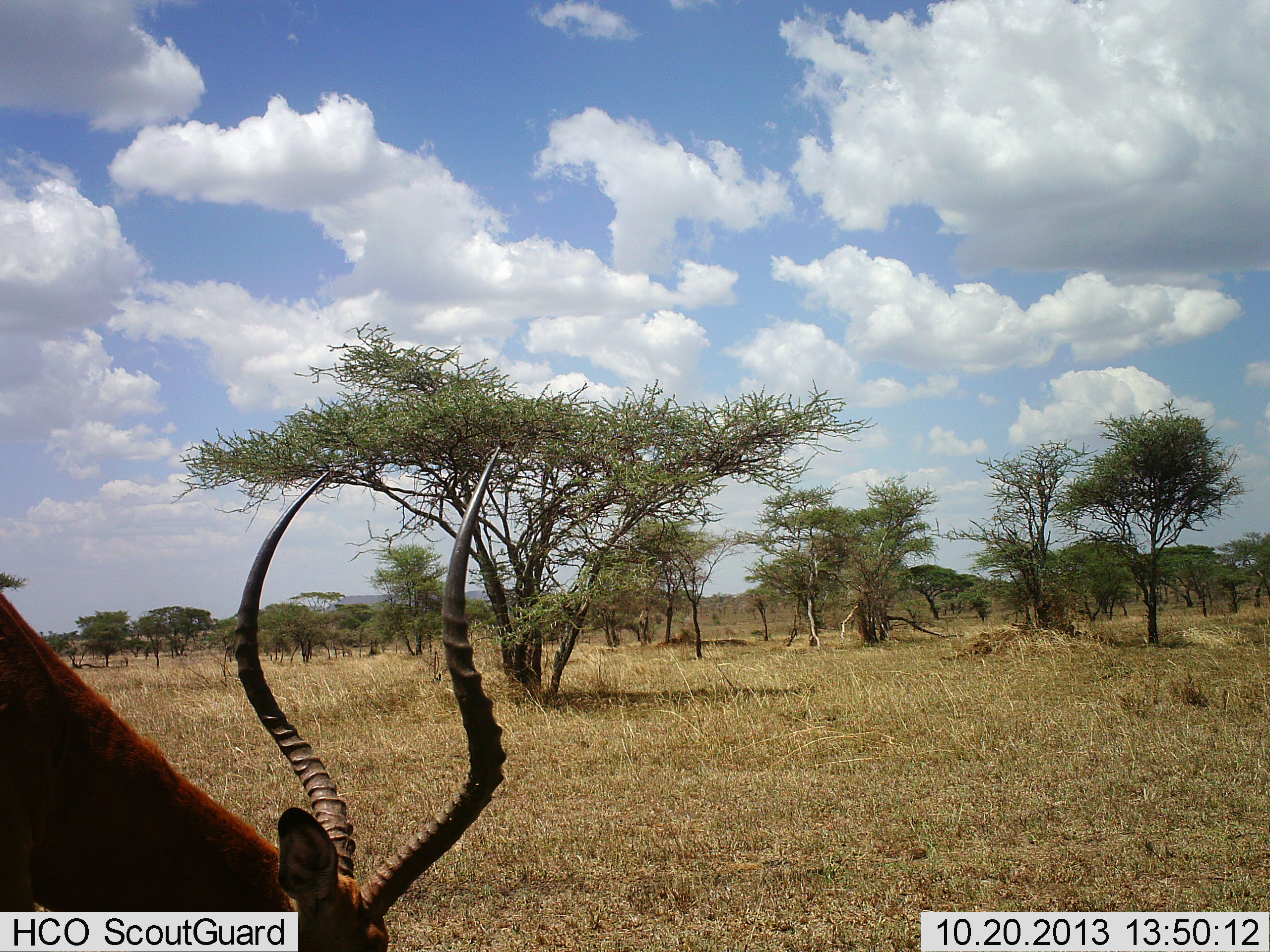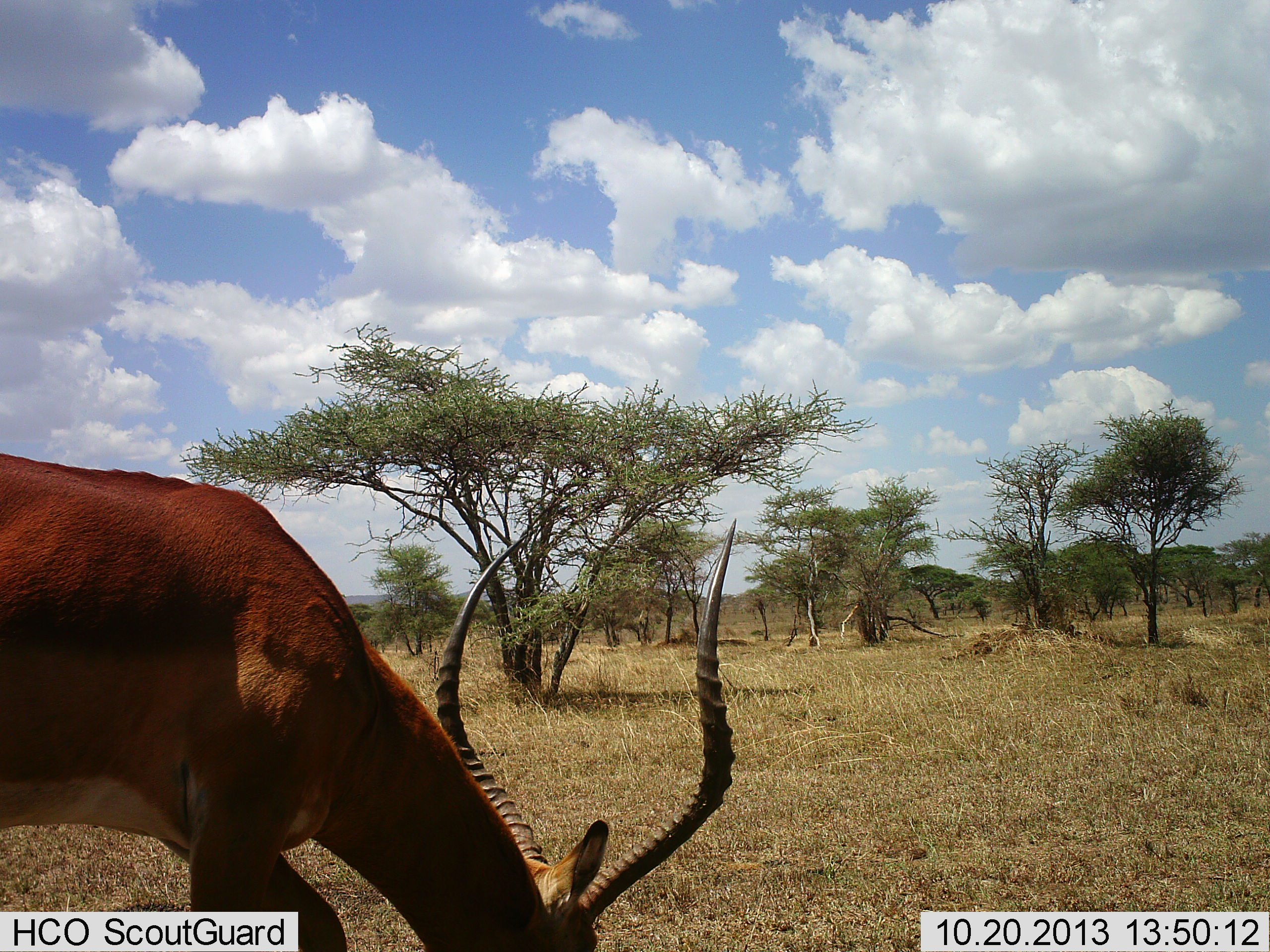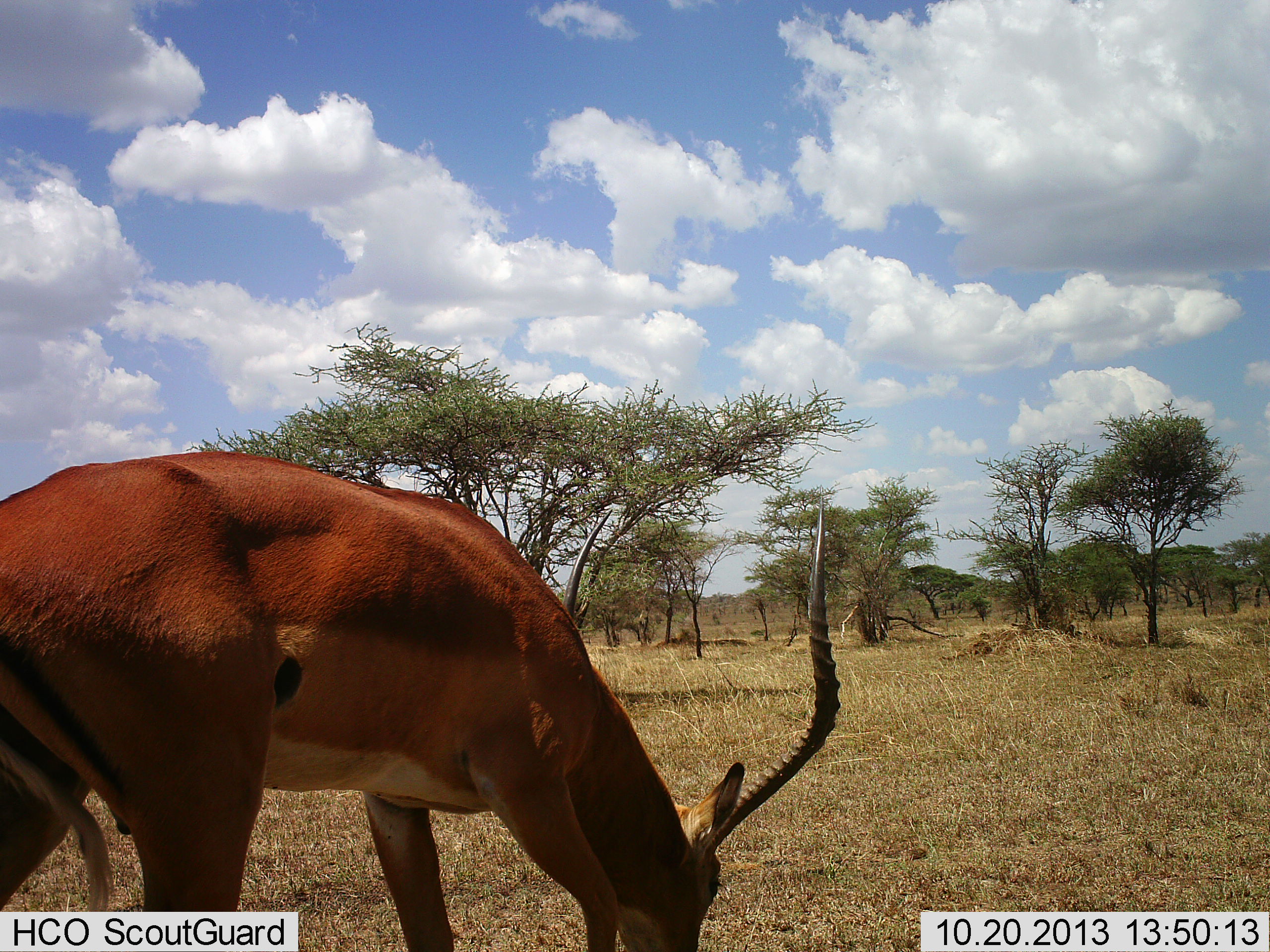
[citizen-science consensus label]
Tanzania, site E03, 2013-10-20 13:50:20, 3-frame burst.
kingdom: Animalia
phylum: Chordata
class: Mammalia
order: Artiodactyla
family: Bovidae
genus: Aepyceros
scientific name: Aepyceros melampus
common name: impala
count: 1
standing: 0%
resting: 0%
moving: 20%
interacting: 0%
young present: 0%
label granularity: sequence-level